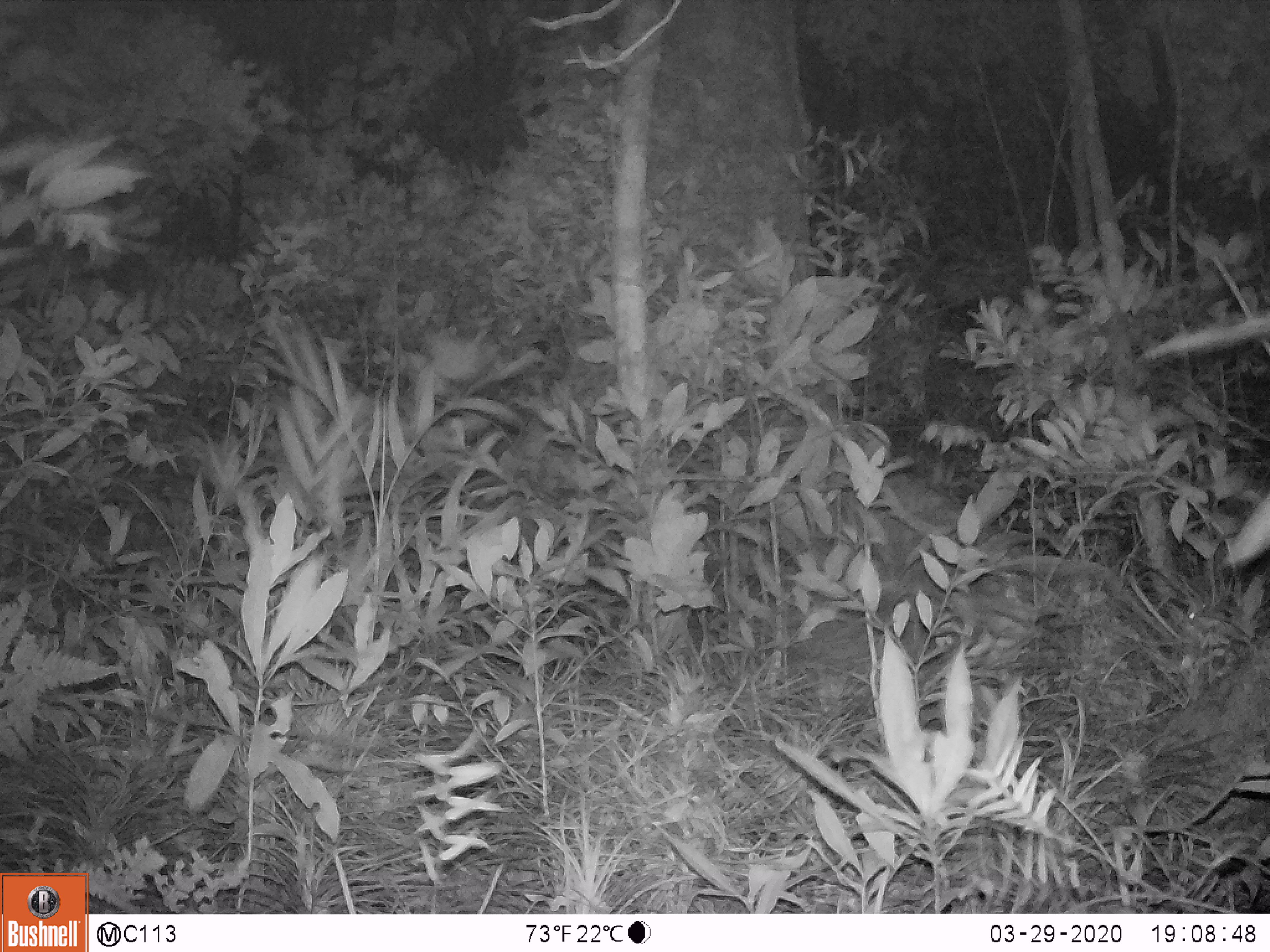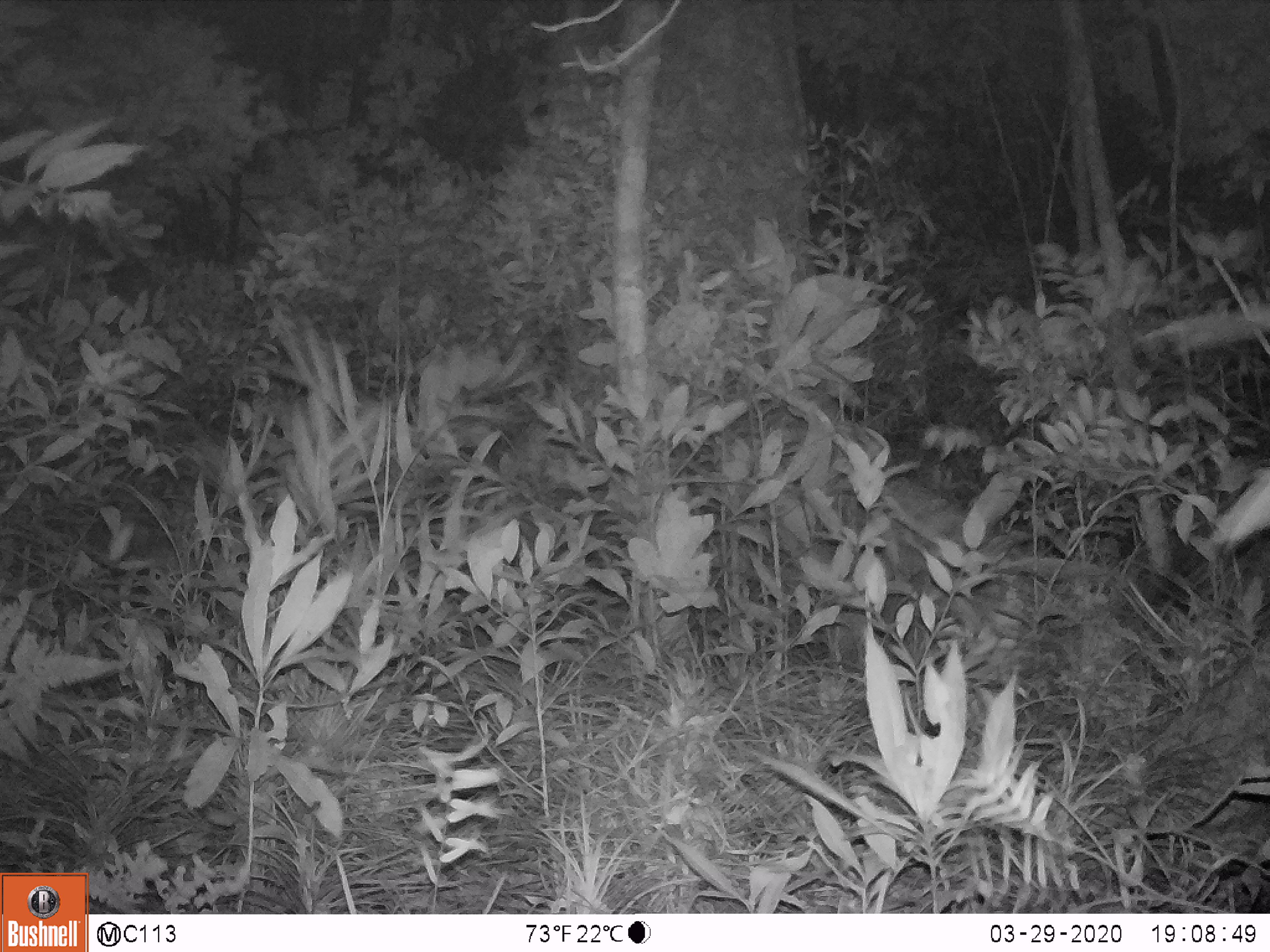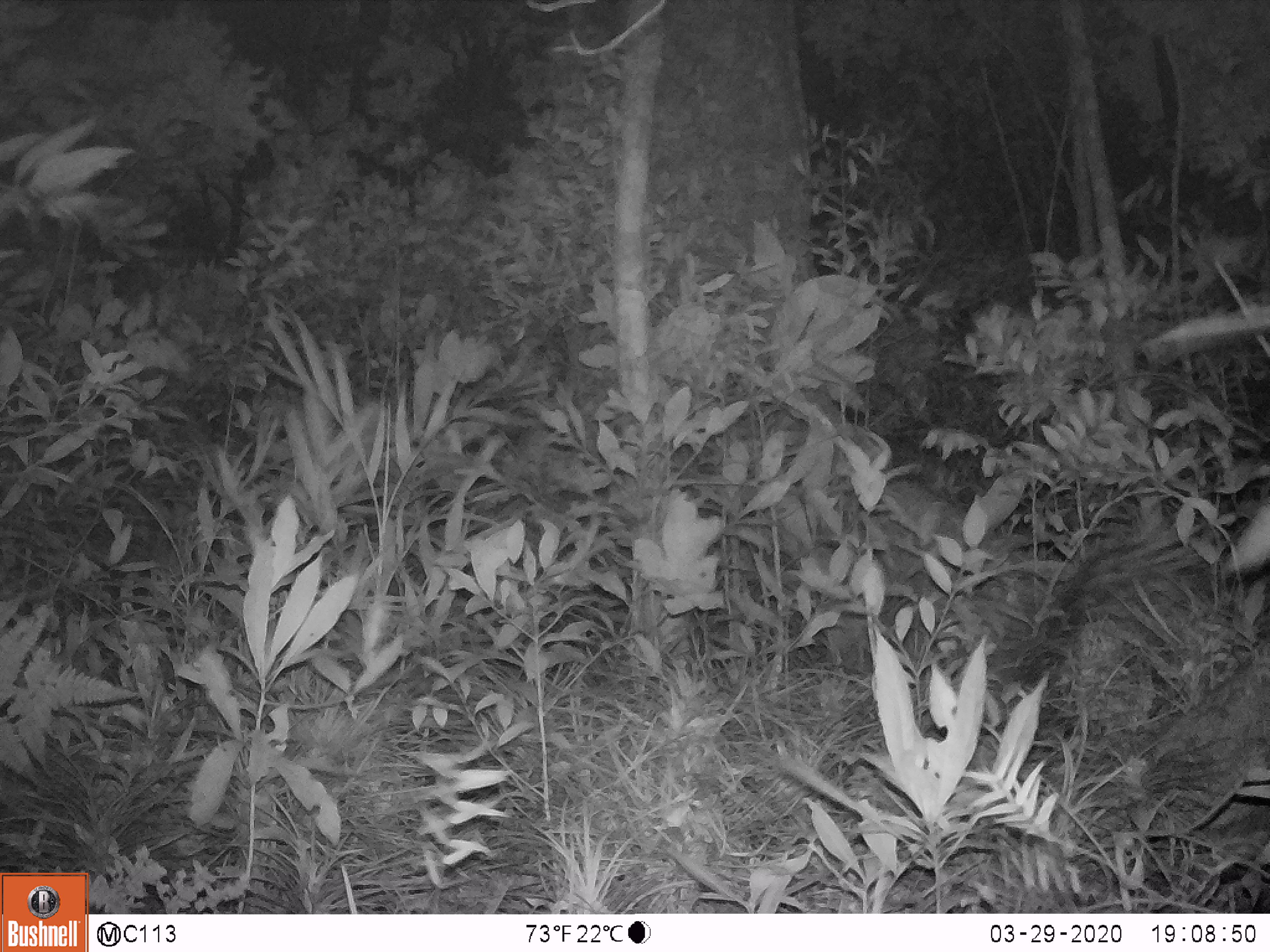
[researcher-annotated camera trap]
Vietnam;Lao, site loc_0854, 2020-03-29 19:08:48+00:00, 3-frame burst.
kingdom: Animalia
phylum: Chordata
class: Mammalia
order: Rodentia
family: Hystricidae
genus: Hystrix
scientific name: Hystrix brachyura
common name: malayan porcupine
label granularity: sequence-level